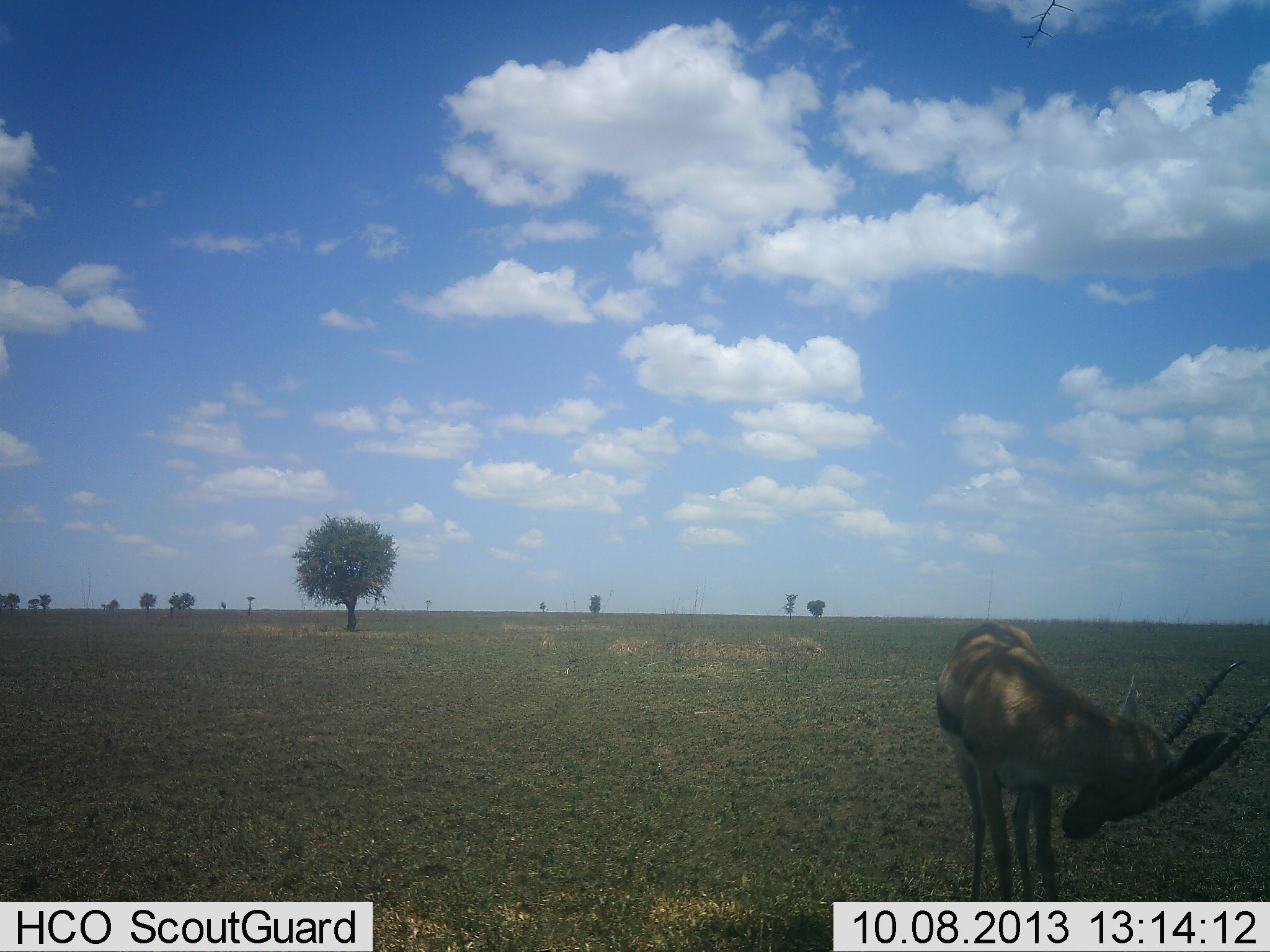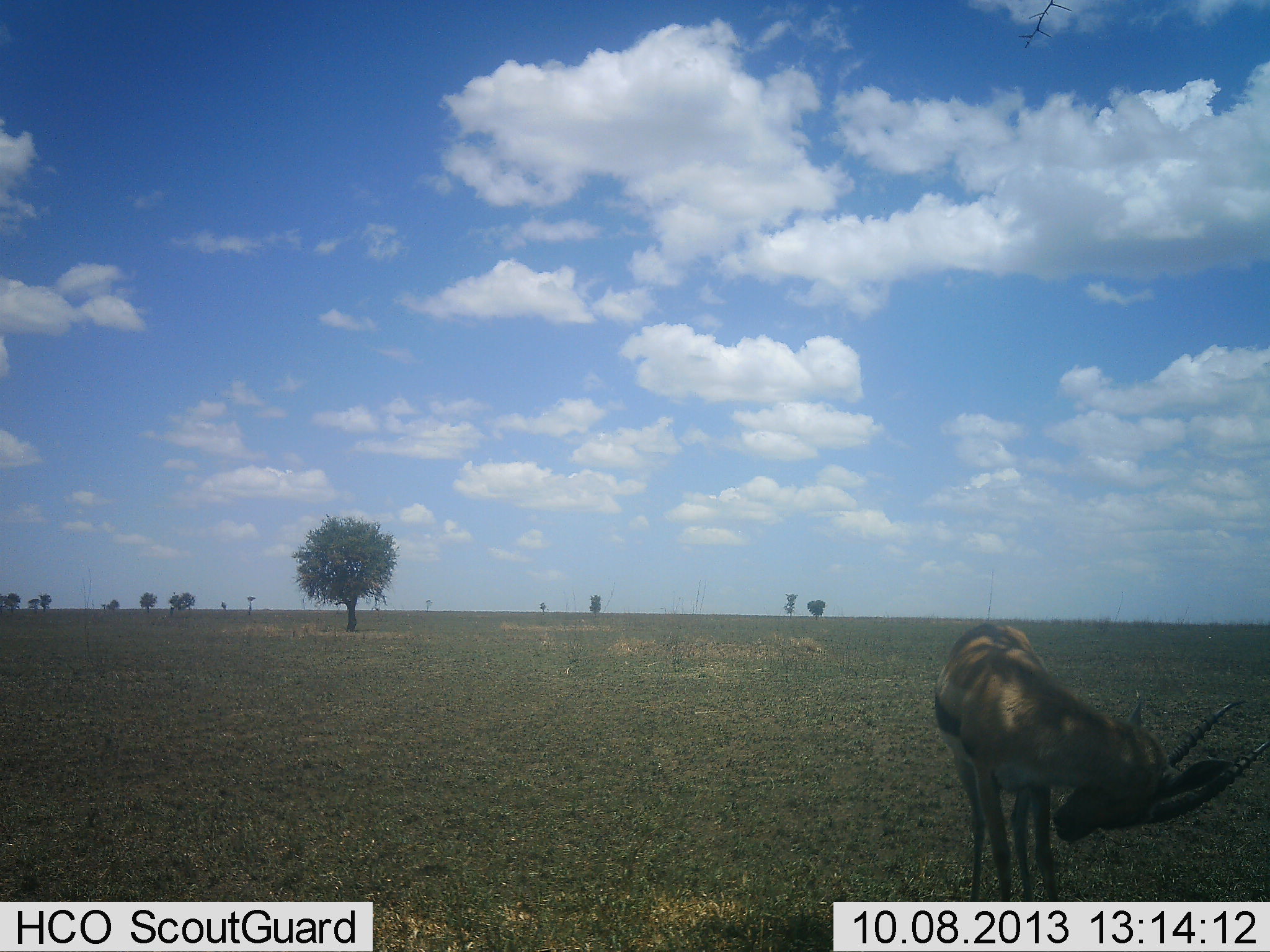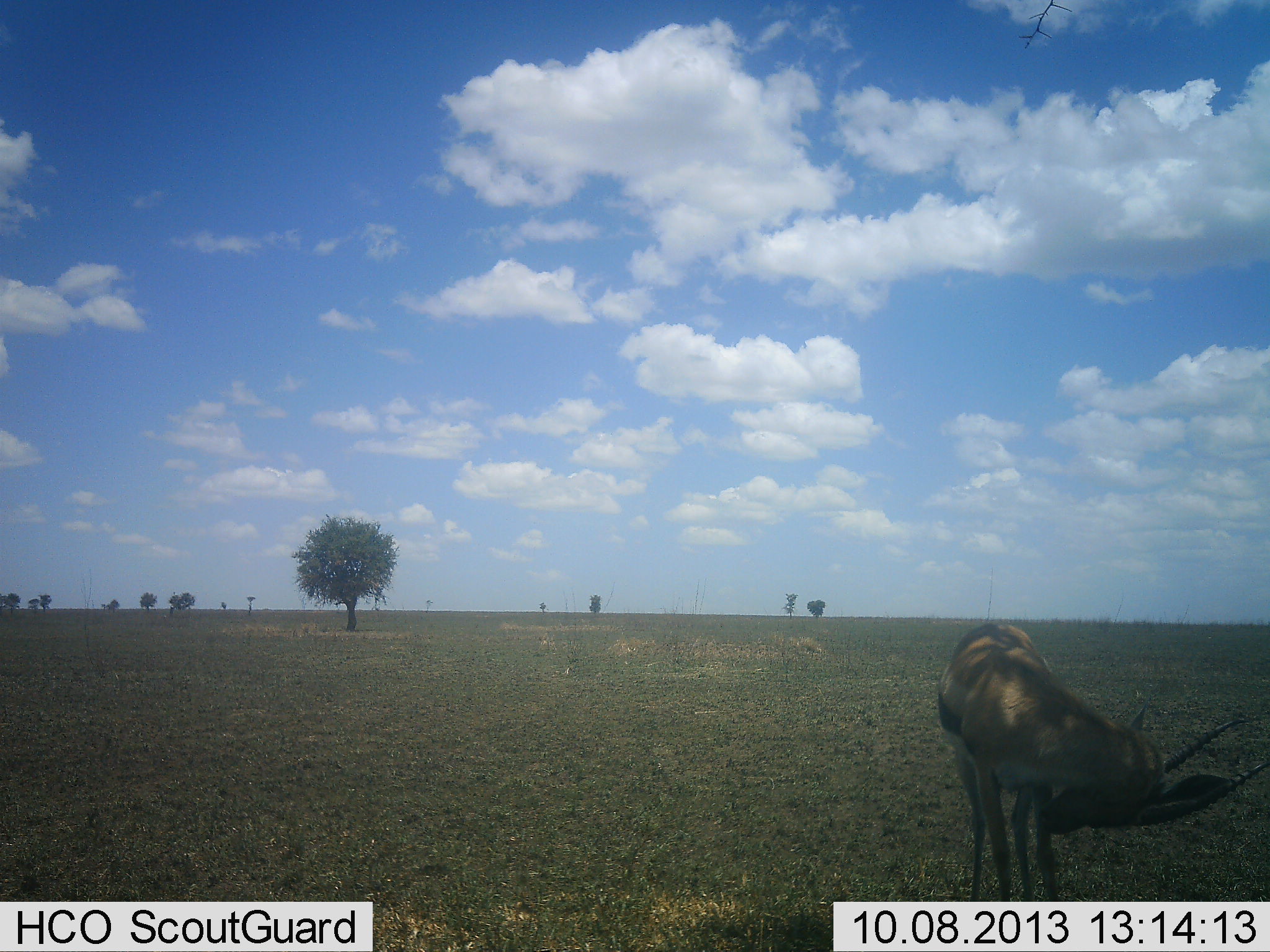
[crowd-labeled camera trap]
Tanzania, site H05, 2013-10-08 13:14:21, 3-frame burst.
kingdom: Animalia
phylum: Chordata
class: Mammalia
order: Artiodactyla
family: Bovidae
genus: Eudorcas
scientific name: Eudorcas thomsonii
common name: thomson's gazelle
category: gazellethomsons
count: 1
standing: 100%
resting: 0%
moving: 0%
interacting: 5%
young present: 0%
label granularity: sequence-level